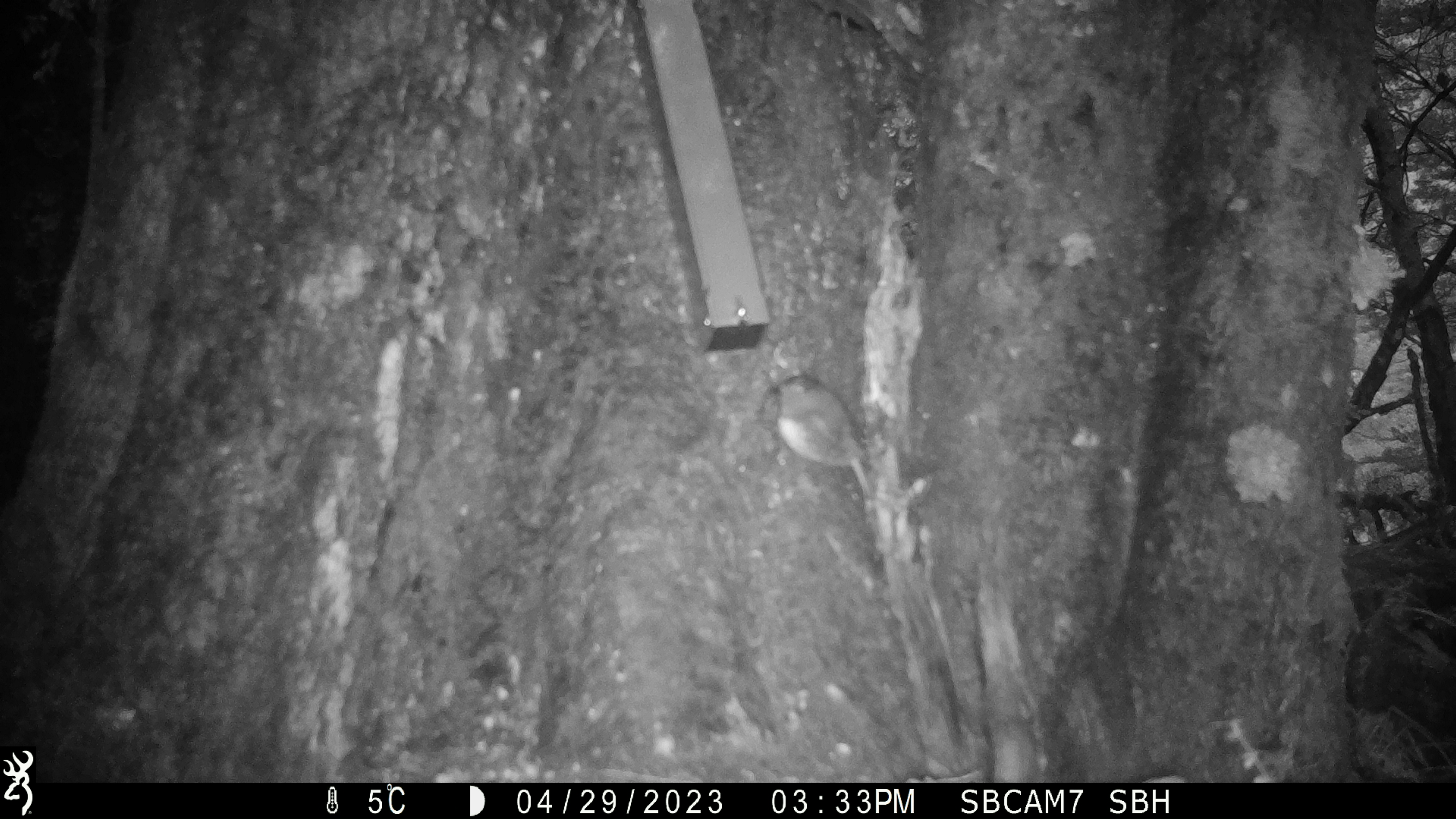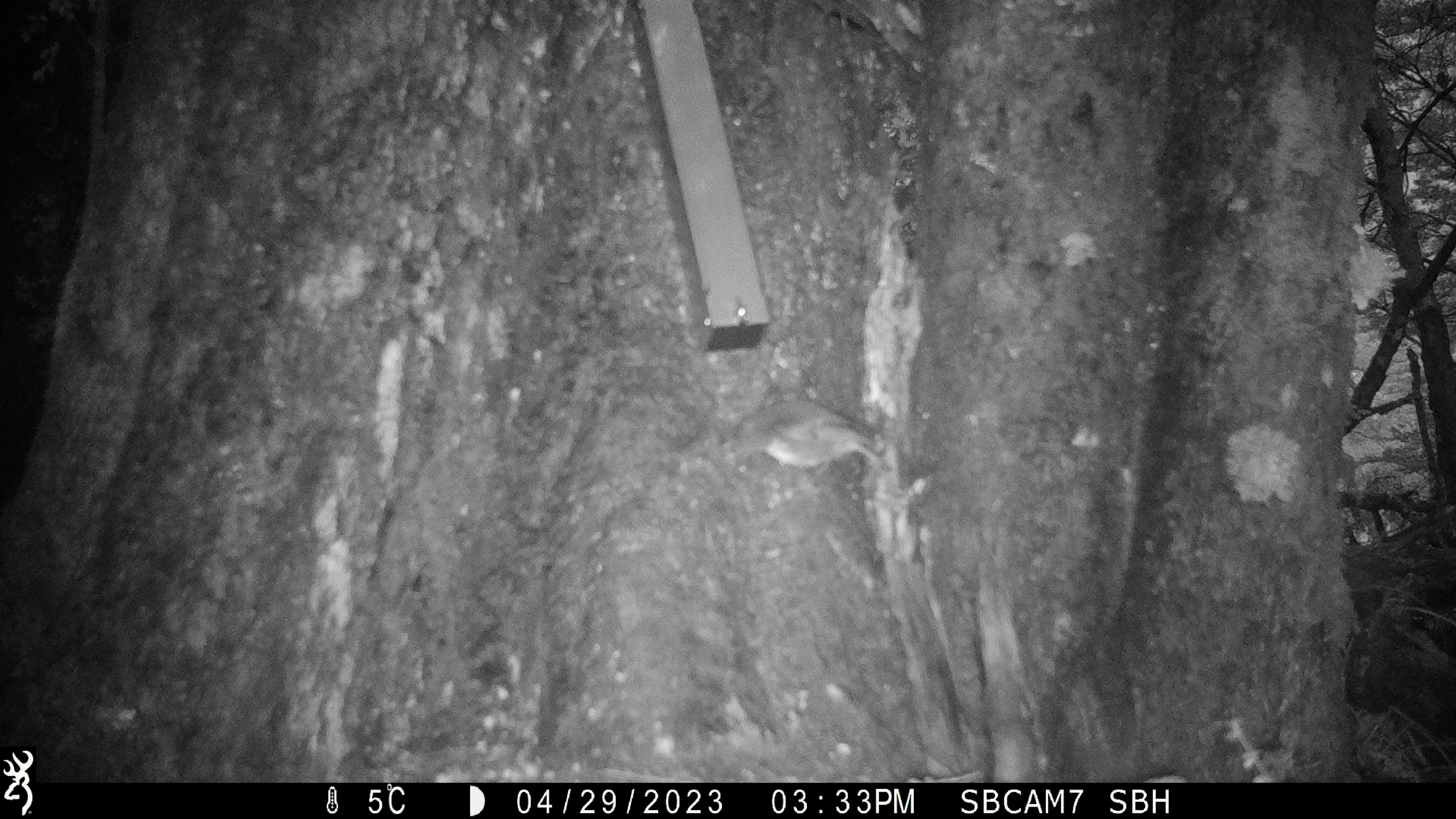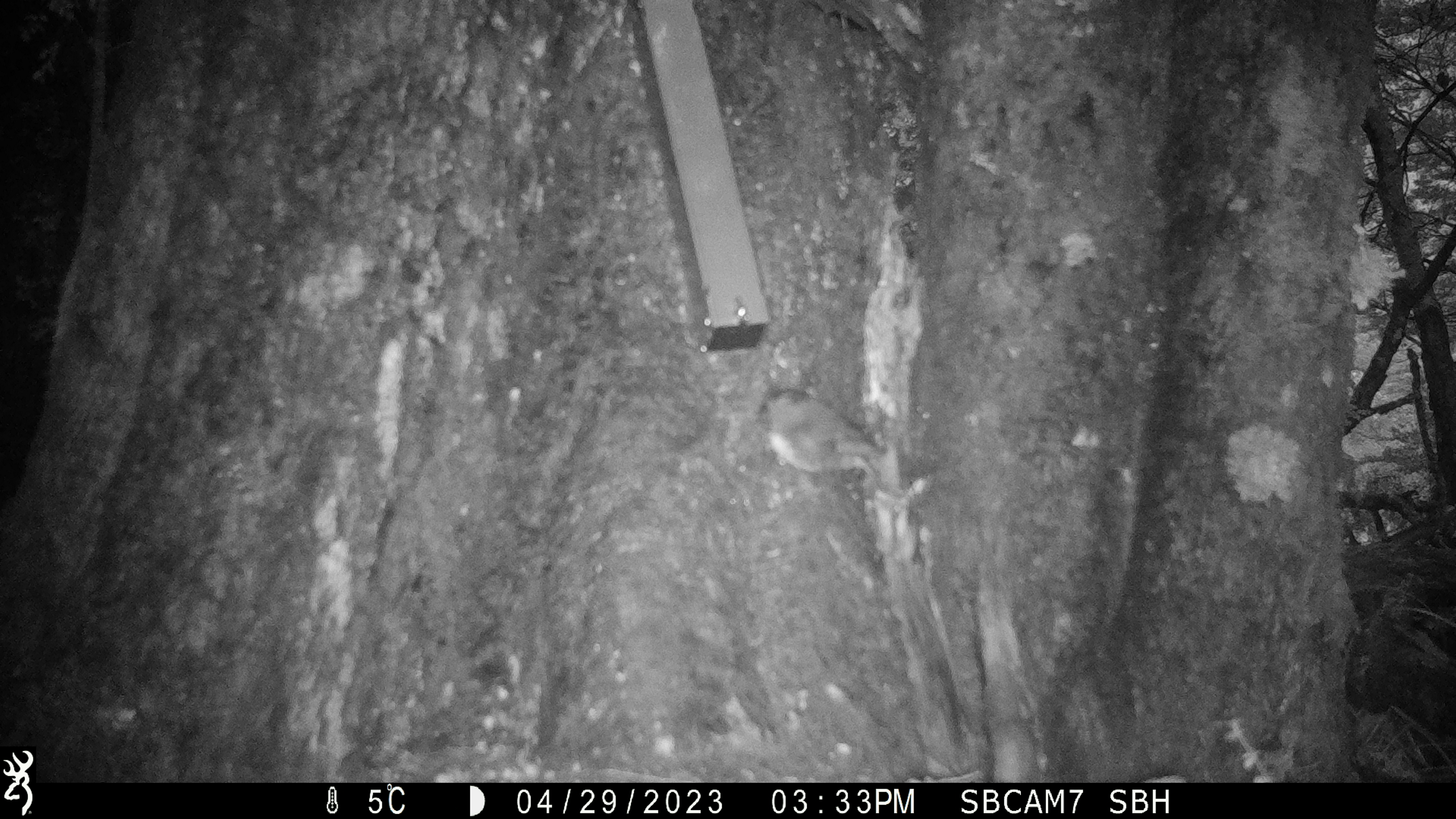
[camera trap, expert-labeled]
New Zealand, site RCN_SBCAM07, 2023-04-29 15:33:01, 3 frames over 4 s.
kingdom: Animalia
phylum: Chordata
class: Aves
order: Passeriformes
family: Petroicidae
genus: Petroica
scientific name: Petroica australis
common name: new zealand robin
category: robin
Robin (new zealand robin) (Petroica australis).